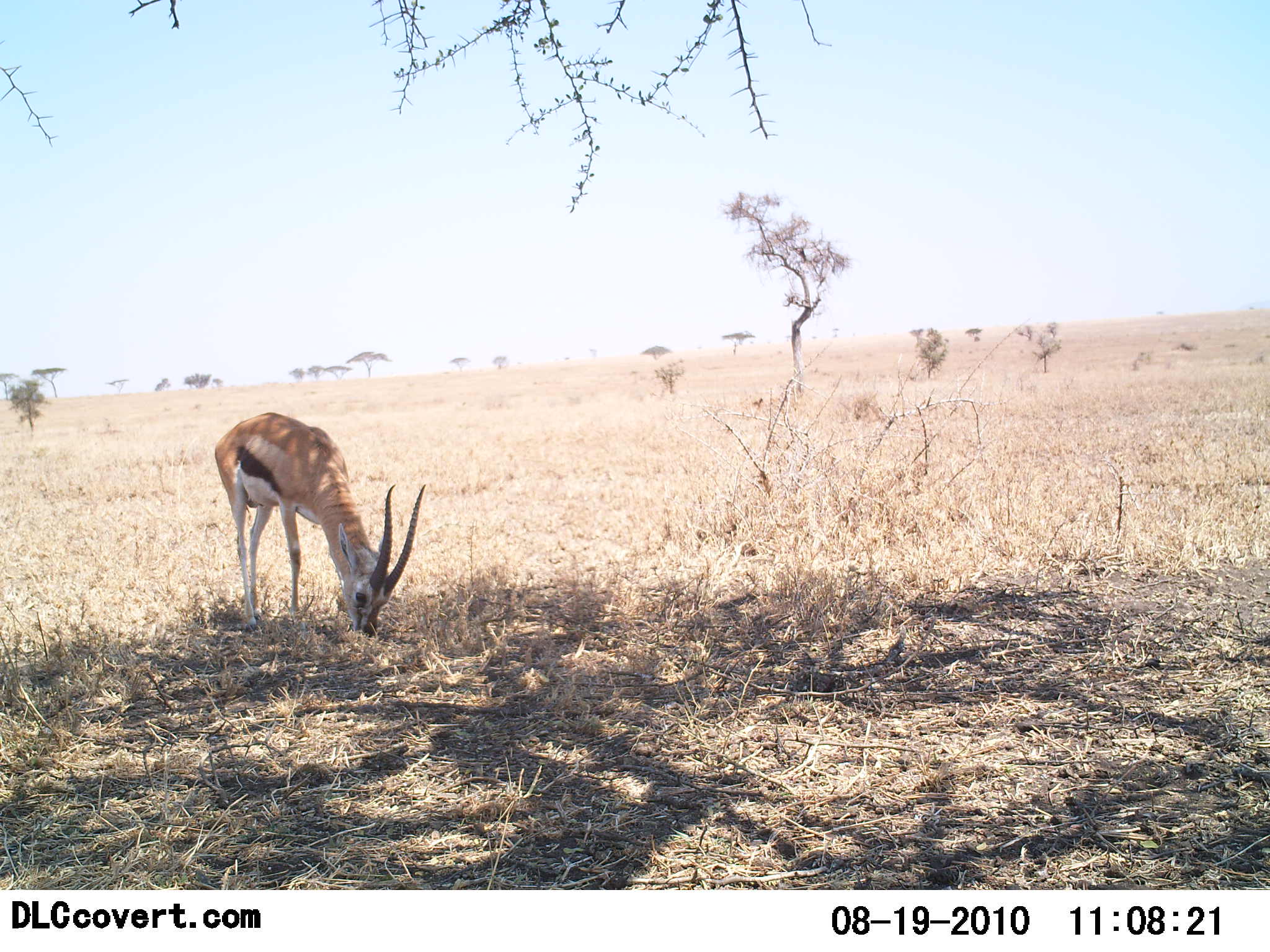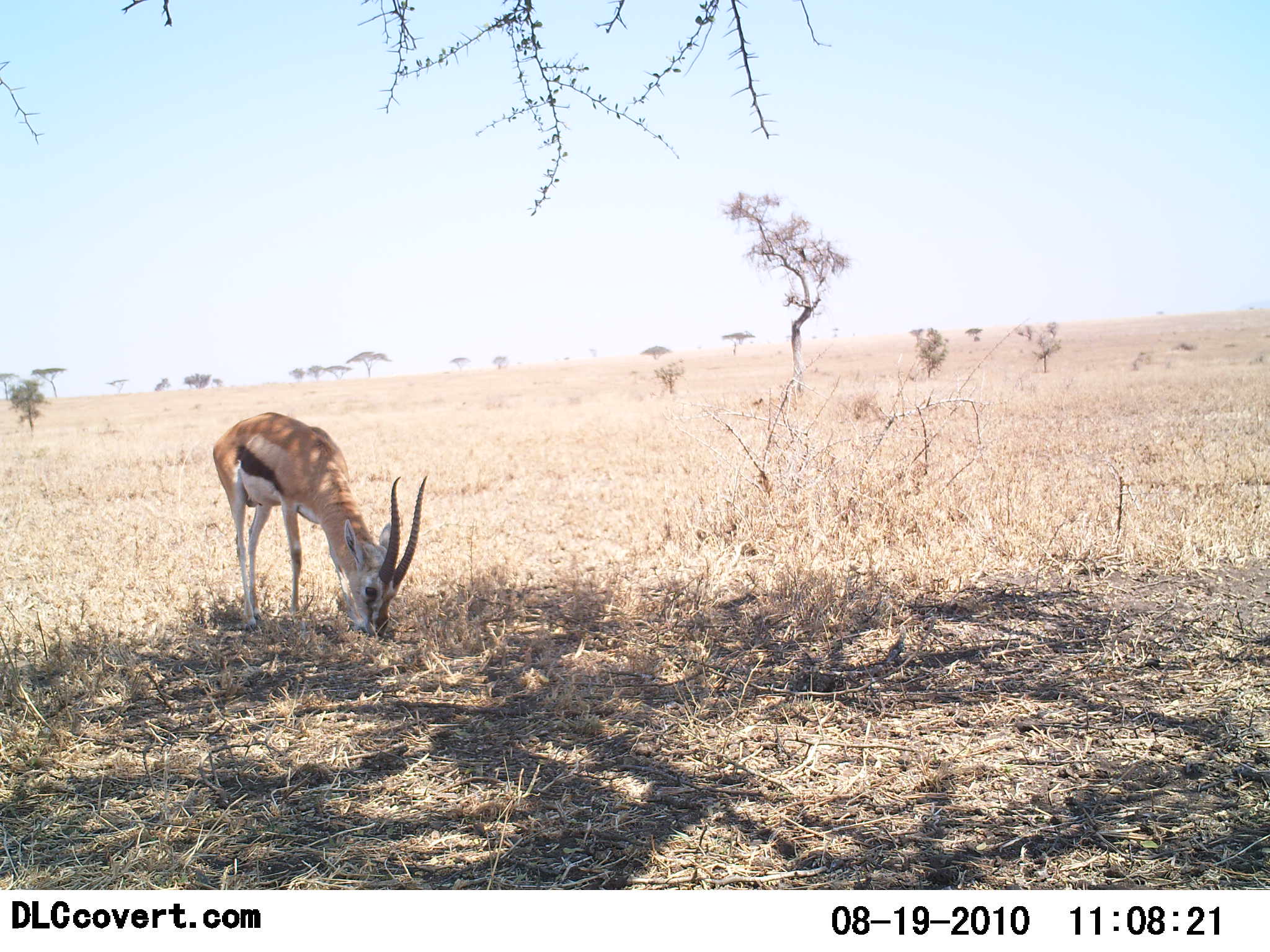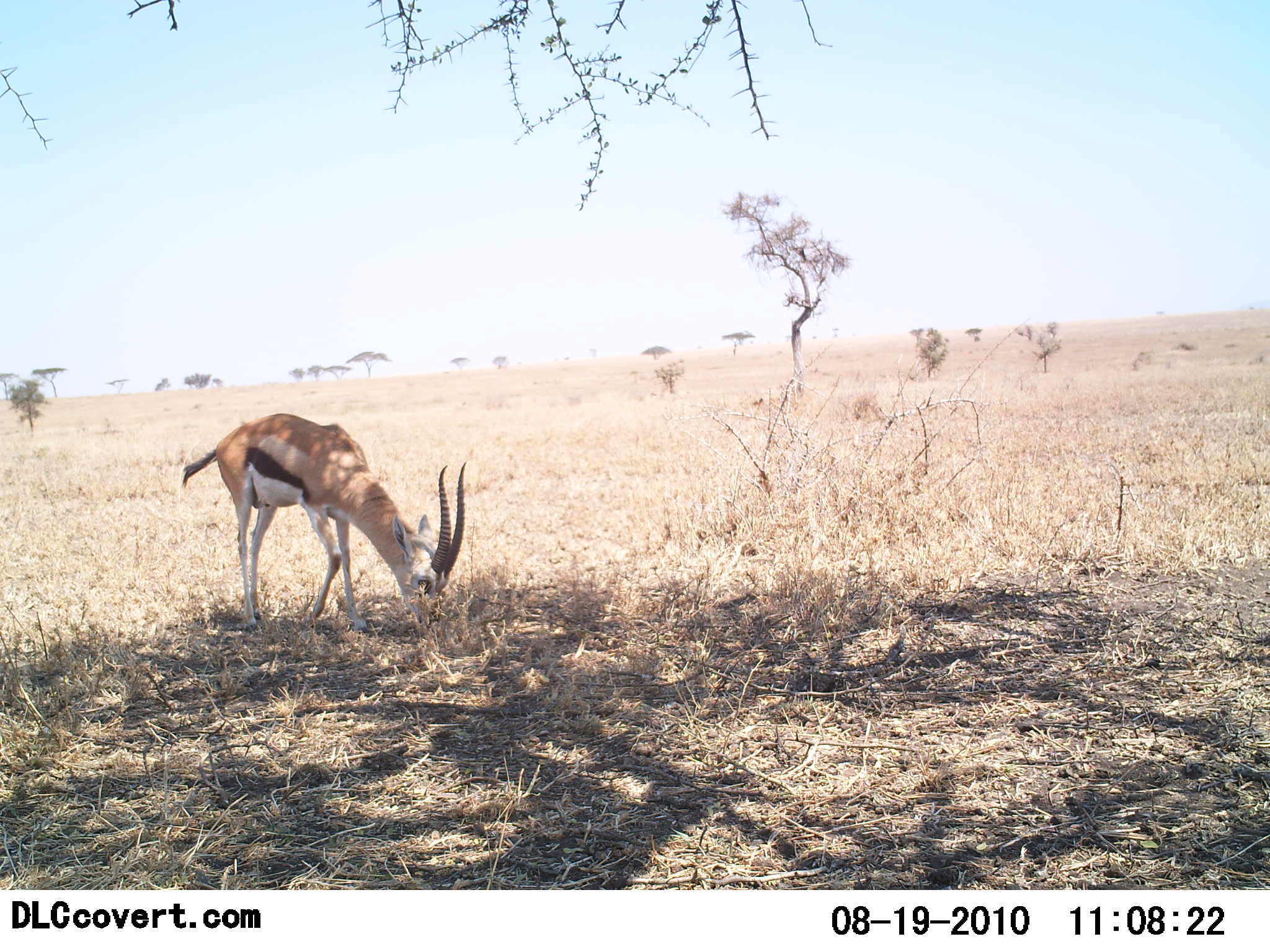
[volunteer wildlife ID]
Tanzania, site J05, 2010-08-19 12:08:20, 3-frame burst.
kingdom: Animalia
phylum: Chordata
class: Mammalia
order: Artiodactyla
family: Bovidae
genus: Eudorcas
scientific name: Eudorcas thomsonii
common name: thomson's gazelle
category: gazellethomsons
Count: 1.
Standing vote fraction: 36%.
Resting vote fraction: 0%.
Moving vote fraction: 0%.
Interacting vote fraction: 0%.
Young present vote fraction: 0%.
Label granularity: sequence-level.